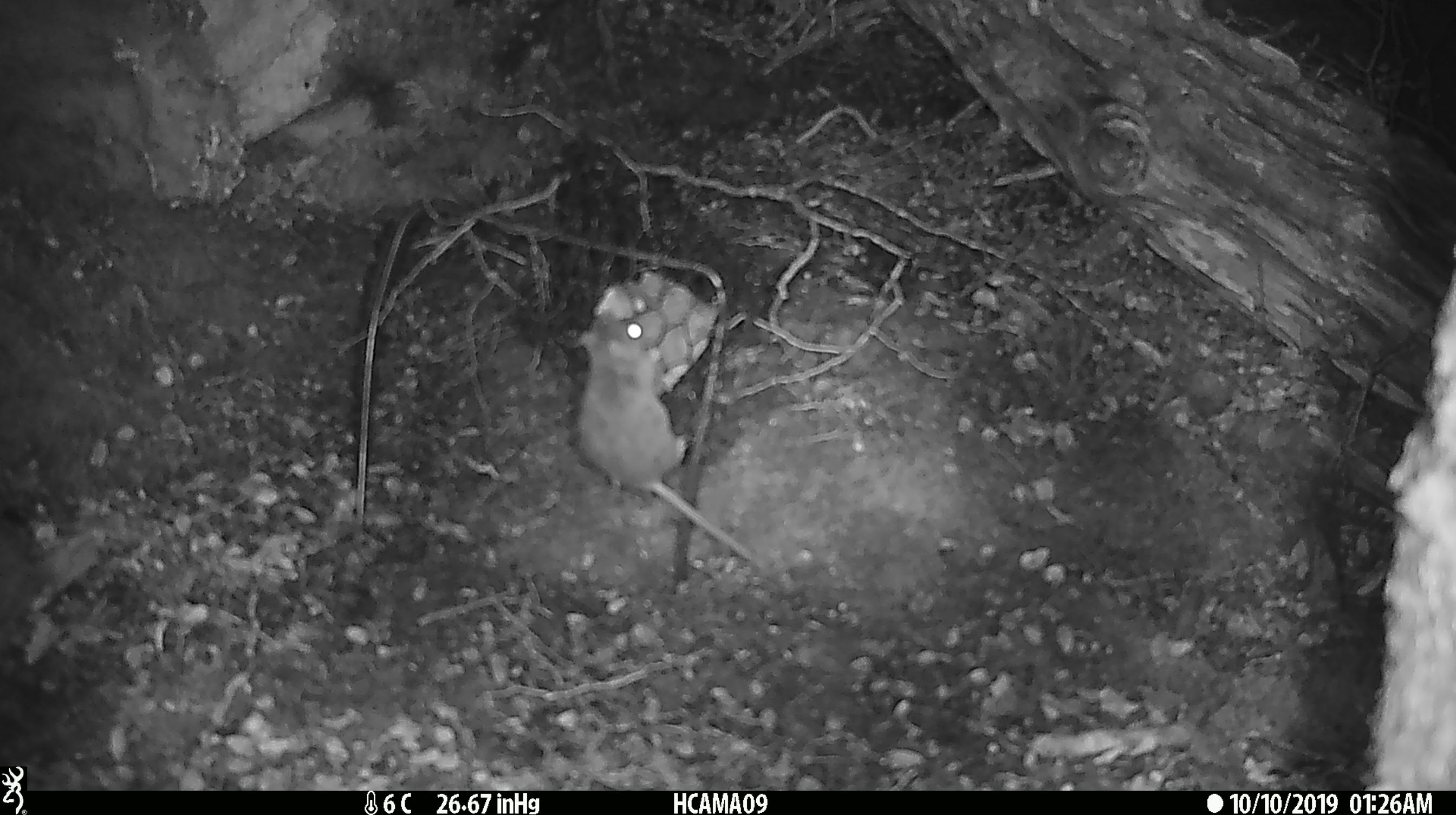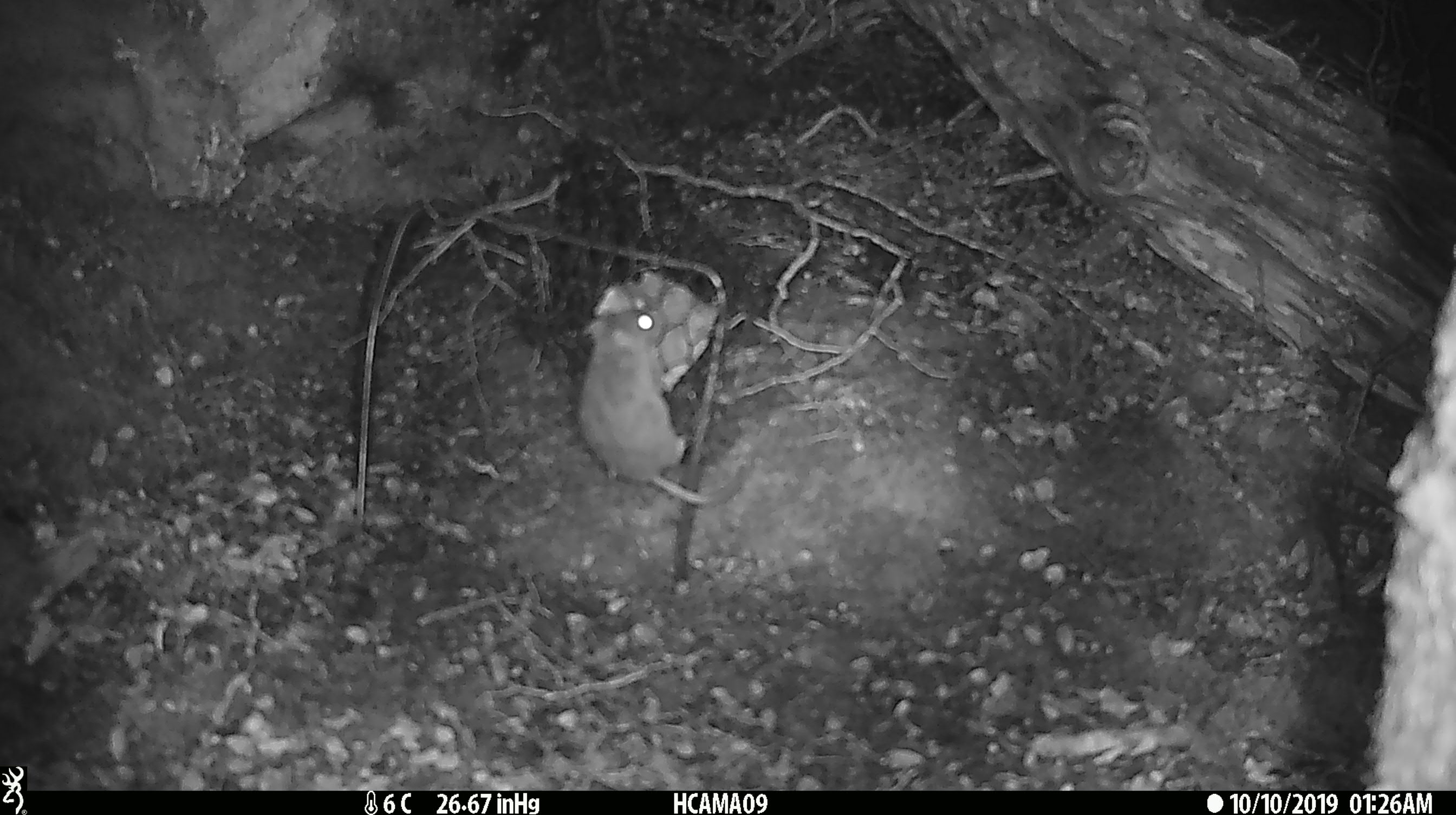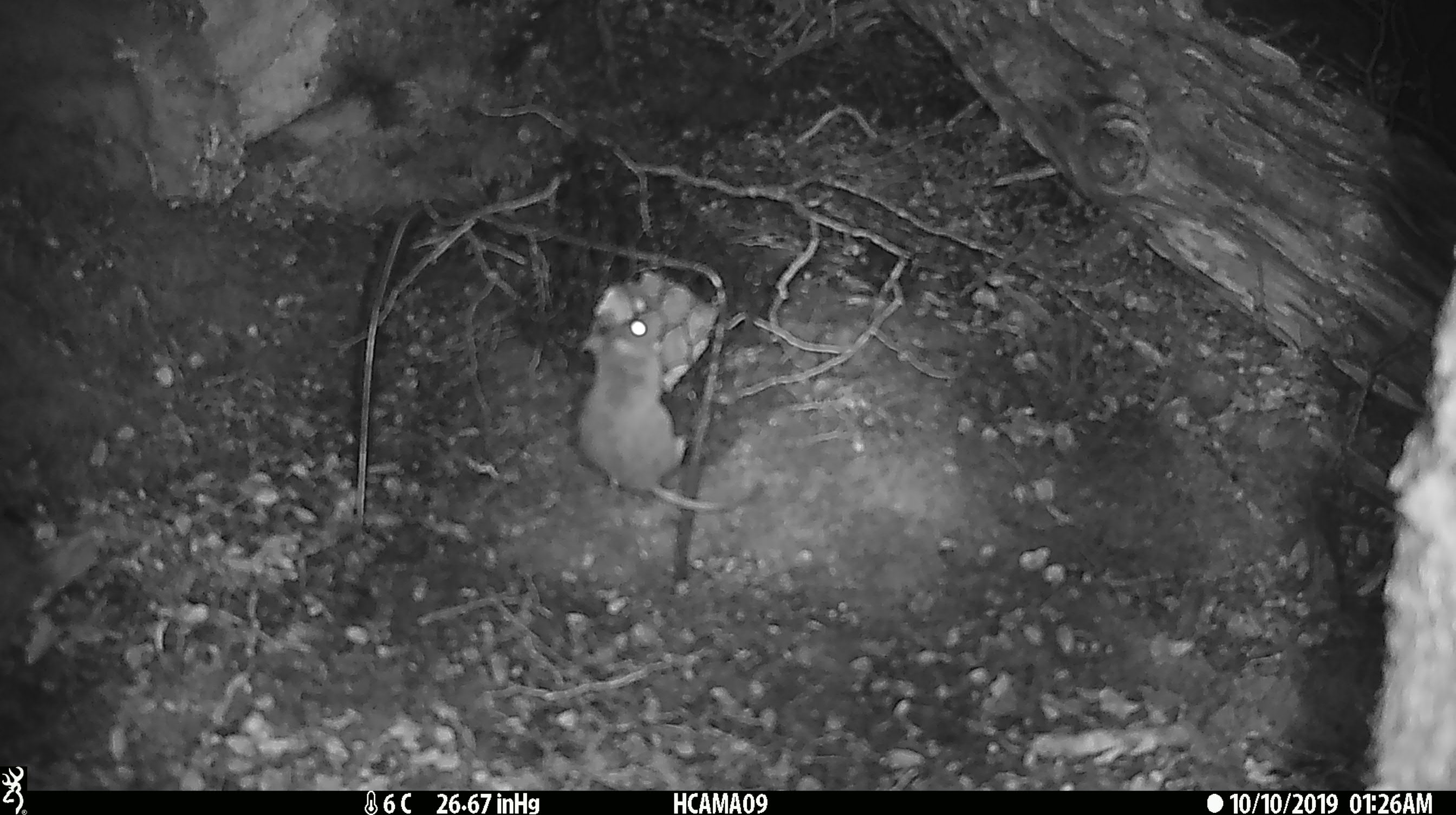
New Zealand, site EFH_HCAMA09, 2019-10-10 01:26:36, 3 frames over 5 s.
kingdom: Animalia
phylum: Chordata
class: Mammalia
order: Rodentia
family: Muridae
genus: Mus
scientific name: Mus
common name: mouse